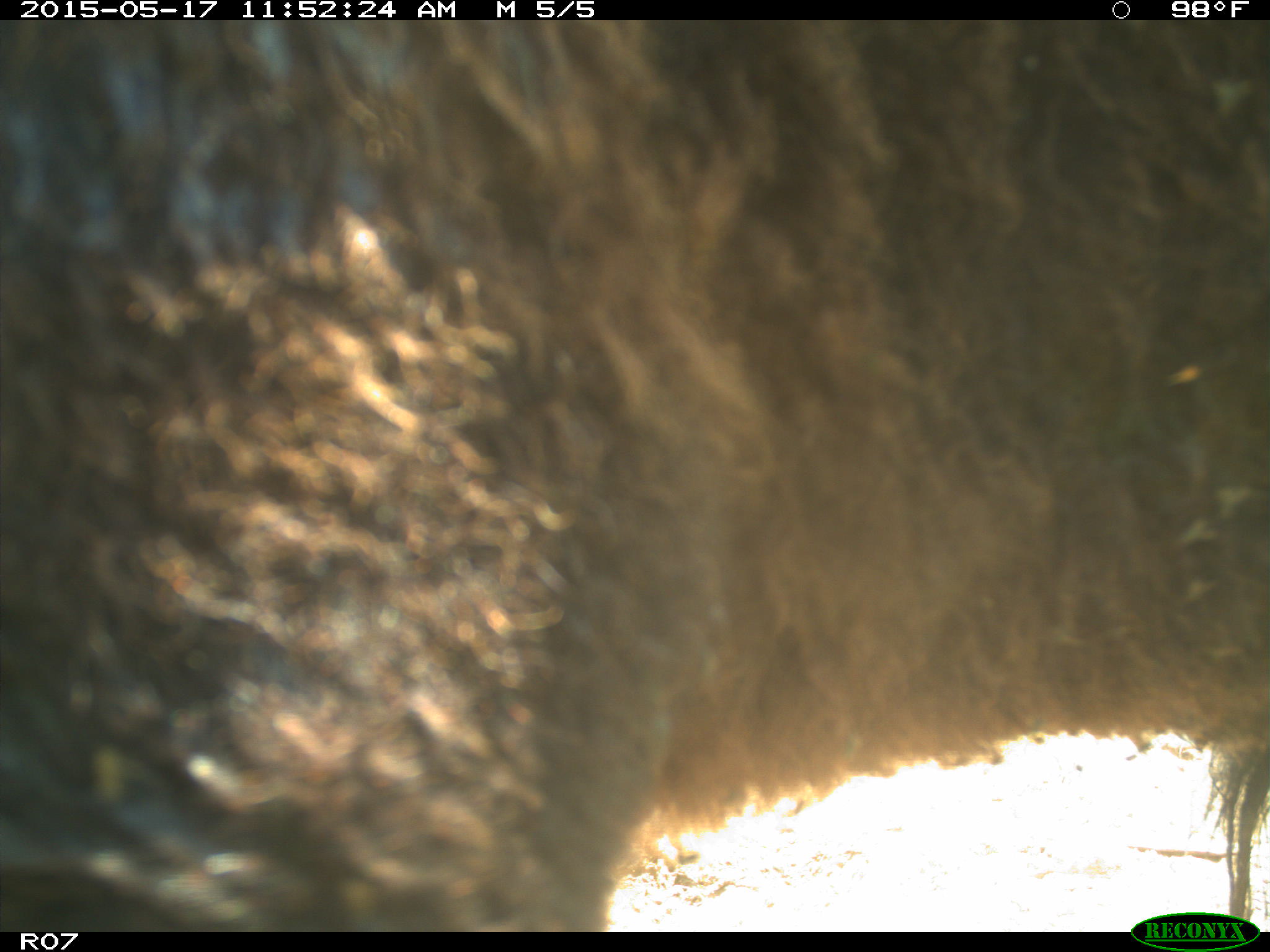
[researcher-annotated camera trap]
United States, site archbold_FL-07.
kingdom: Animalia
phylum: Chordata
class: Mammalia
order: Artiodactyla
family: Bovidae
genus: Bos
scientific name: Bos taurus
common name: domestic cow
Bos taurus (domestic cow).